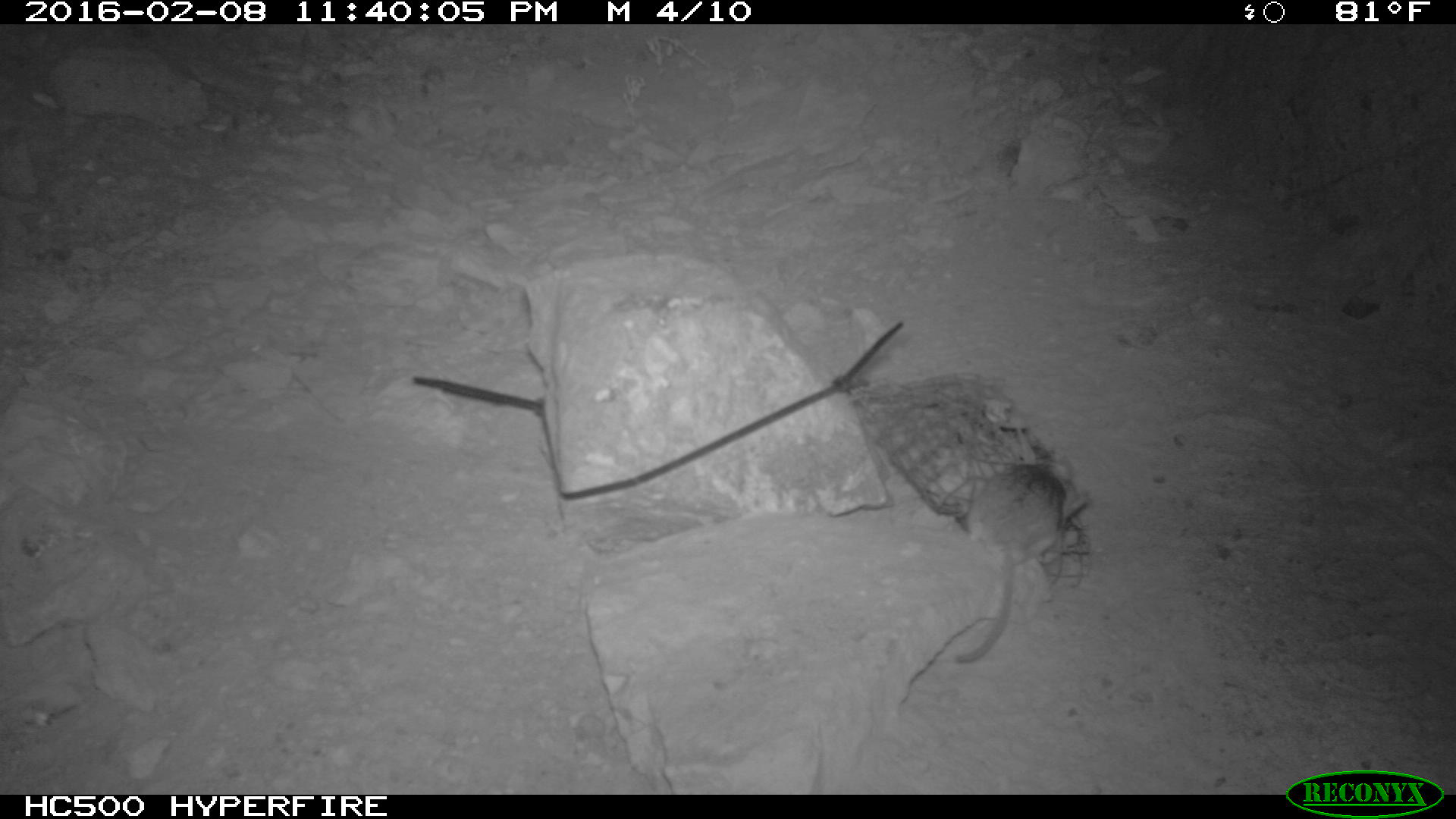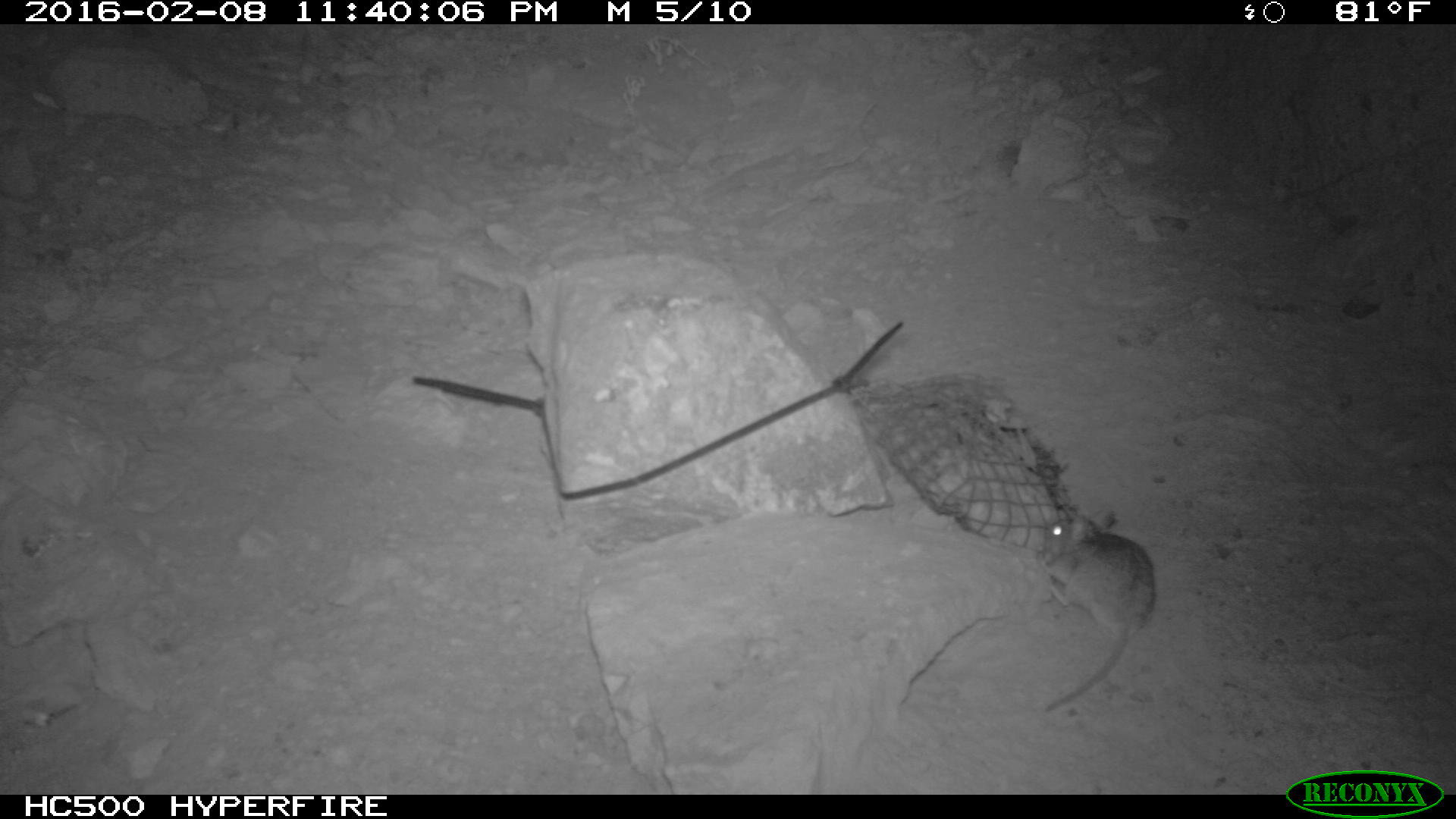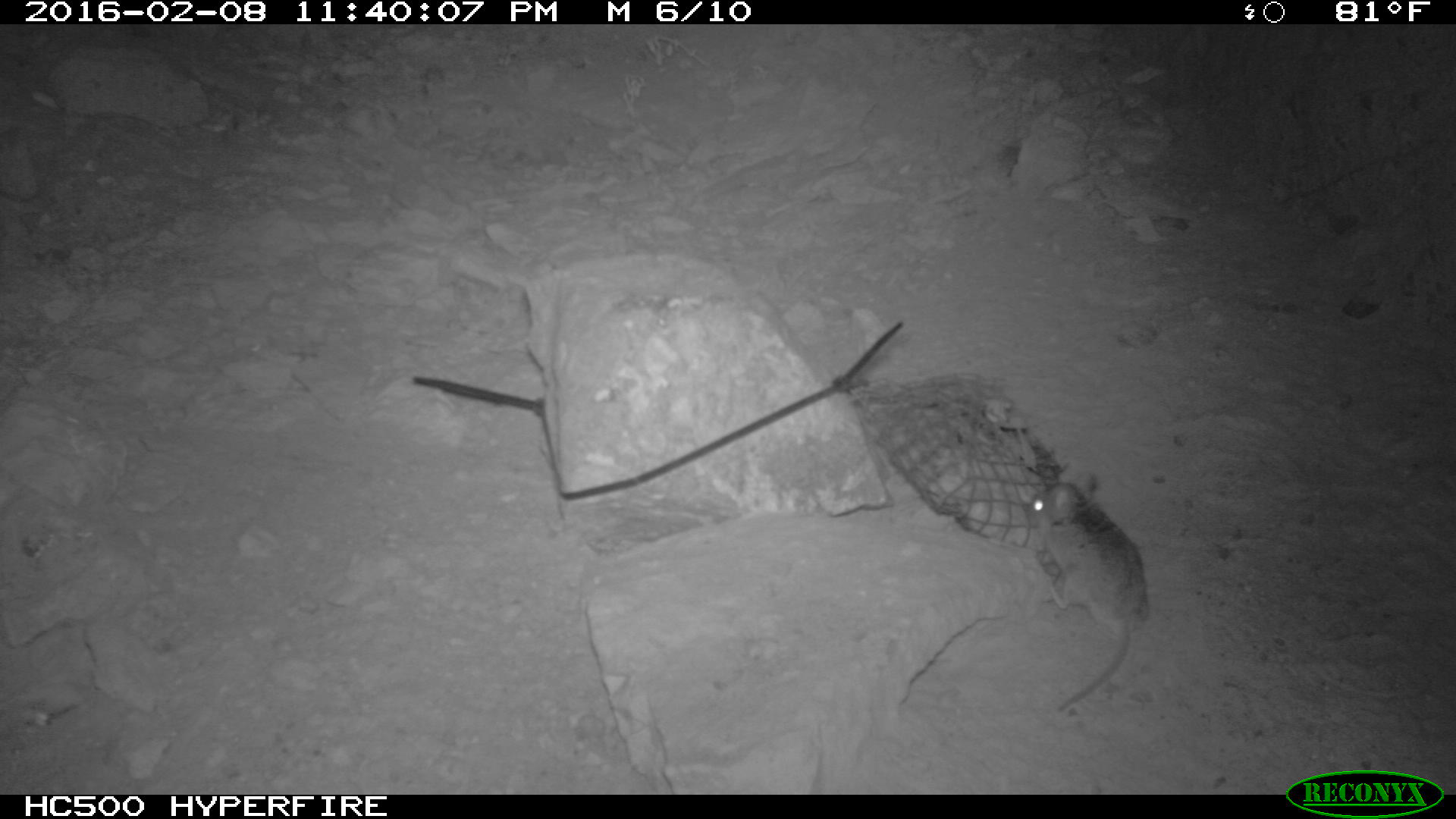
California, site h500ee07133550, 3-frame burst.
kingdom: Animalia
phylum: Chordata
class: Mammalia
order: Rodentia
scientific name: Rodentia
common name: rodent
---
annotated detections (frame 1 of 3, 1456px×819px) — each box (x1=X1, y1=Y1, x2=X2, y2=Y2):
rodent: (x1=955, y1=453, x2=1090, y2=662)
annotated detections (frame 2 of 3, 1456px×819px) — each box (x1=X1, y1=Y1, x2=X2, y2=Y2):
rodent: (x1=1034, y1=511, x2=1159, y2=715)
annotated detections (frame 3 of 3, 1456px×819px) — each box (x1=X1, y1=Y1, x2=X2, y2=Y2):
rodent: (x1=1027, y1=470, x2=1150, y2=711)